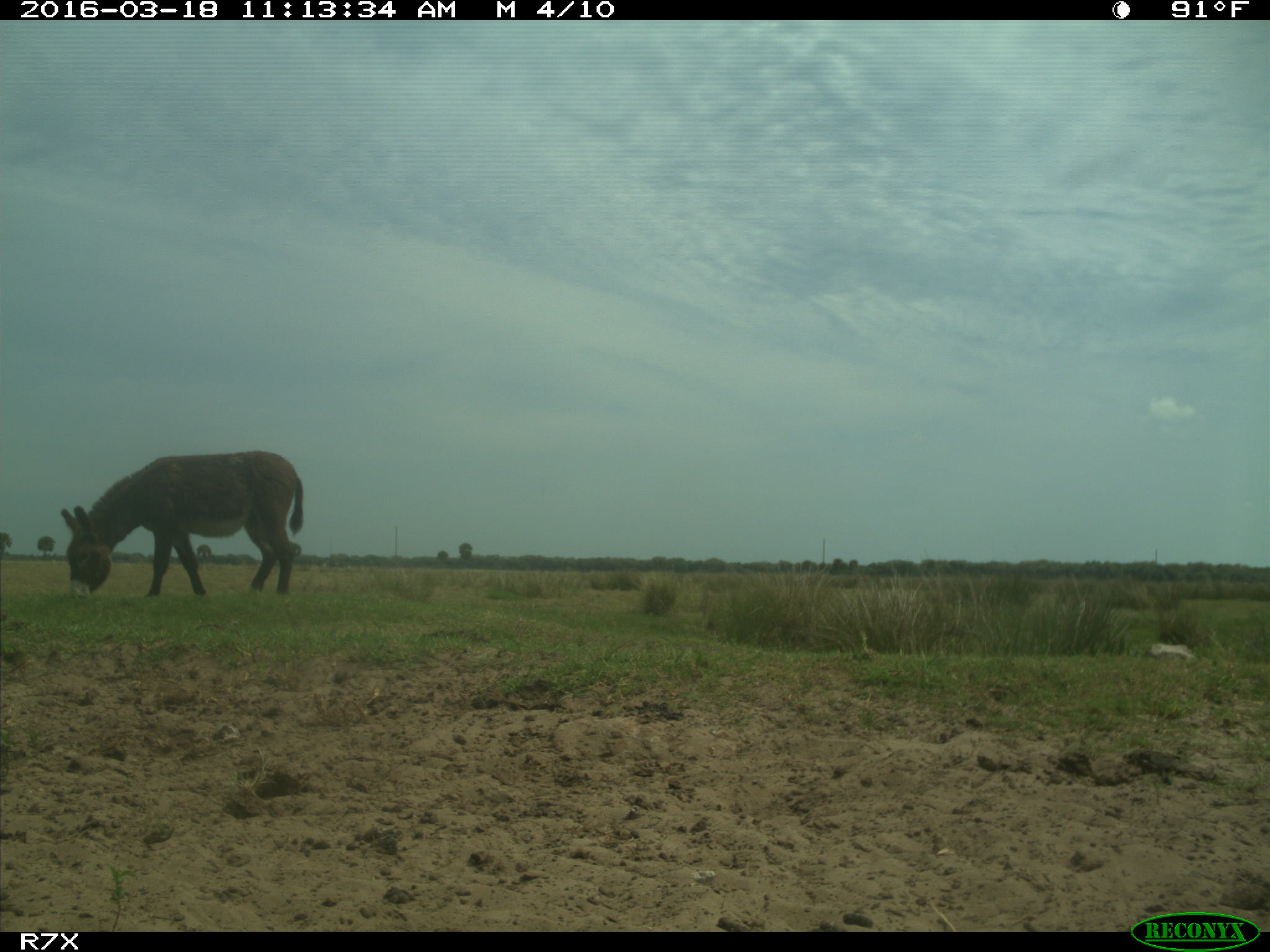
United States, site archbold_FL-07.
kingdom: Animalia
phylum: Chordata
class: Mammalia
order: Perissodactyla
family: Equidae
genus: Equus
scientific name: Equus africanus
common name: african wild ass